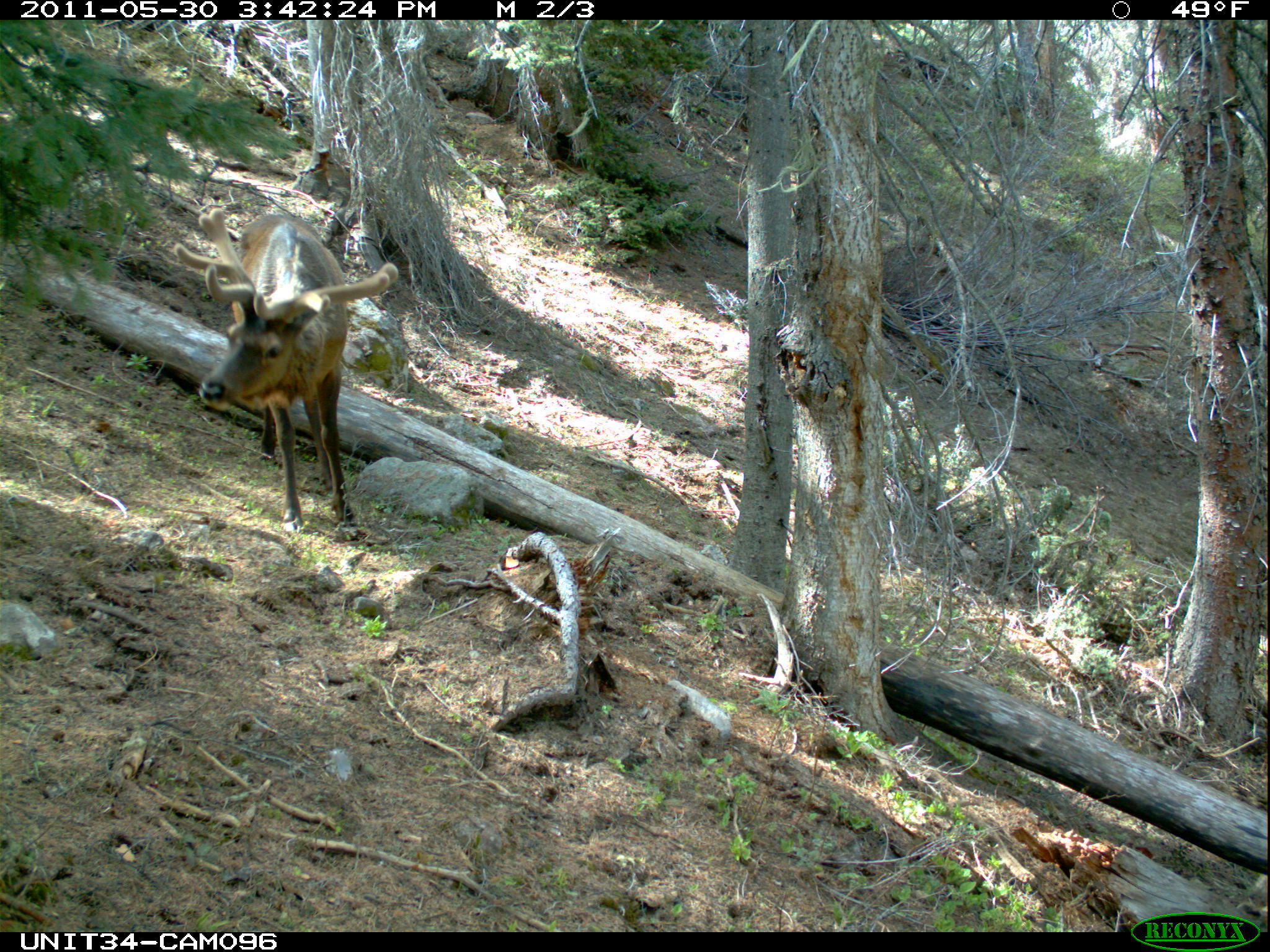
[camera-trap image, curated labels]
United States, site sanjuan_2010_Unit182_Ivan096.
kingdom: Animalia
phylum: Chordata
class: Mammalia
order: Artiodactyla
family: Cervidae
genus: Cervus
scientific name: Cervus elaphus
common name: red deer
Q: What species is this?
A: Cervus elaphus (red deer).